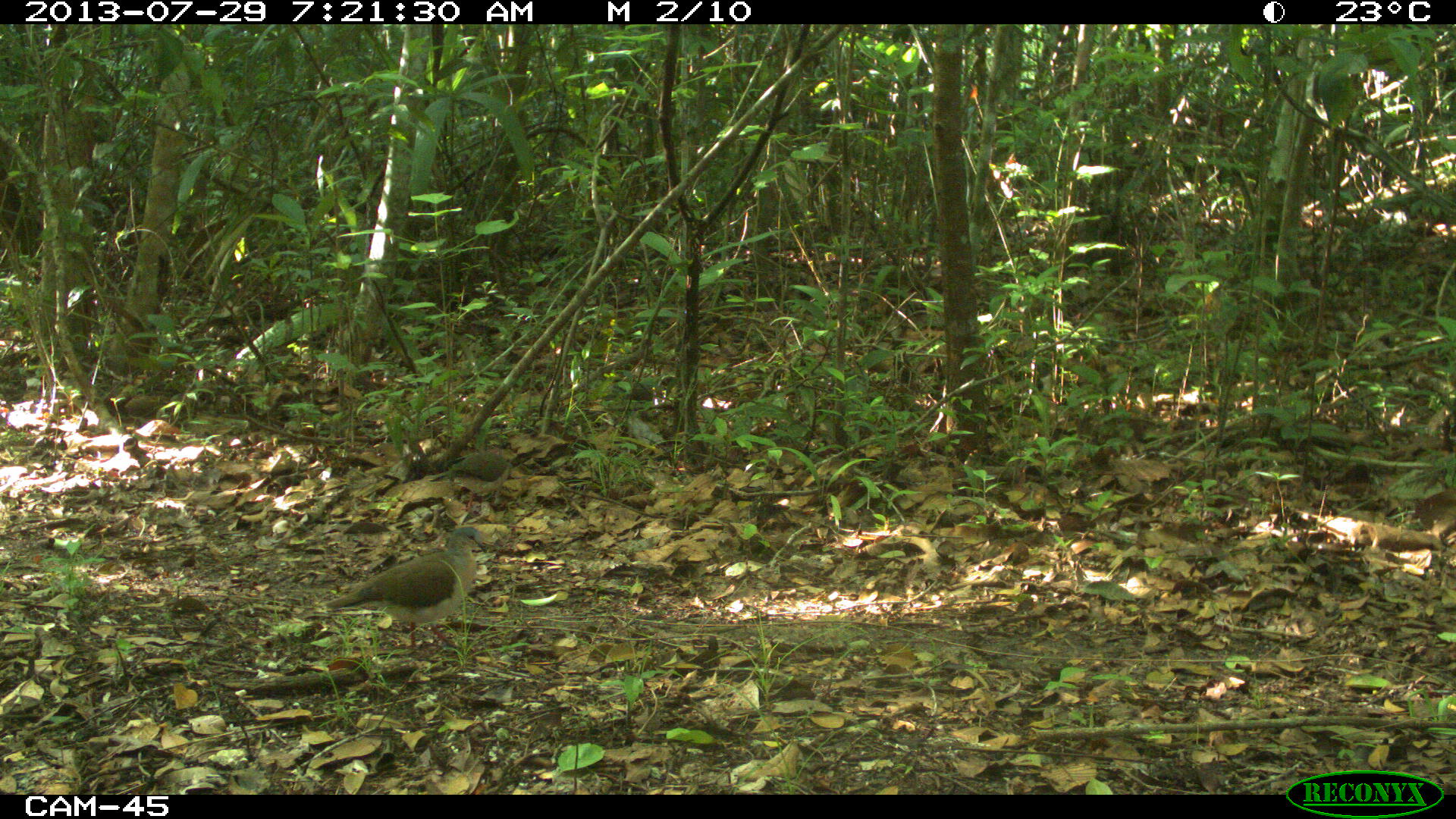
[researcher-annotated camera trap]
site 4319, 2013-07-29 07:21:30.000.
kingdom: Animalia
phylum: Chordata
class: Aves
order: Columbiformes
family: Columbidae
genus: Leptotila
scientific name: Leptotila plumbeiceps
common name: gray-headed dove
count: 1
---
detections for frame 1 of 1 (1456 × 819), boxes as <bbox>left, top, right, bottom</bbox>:
leptotila plumbeiceps: <bbox>322, 526, 487, 649</bbox>; <bbox>428, 447, 512, 516</bbox>